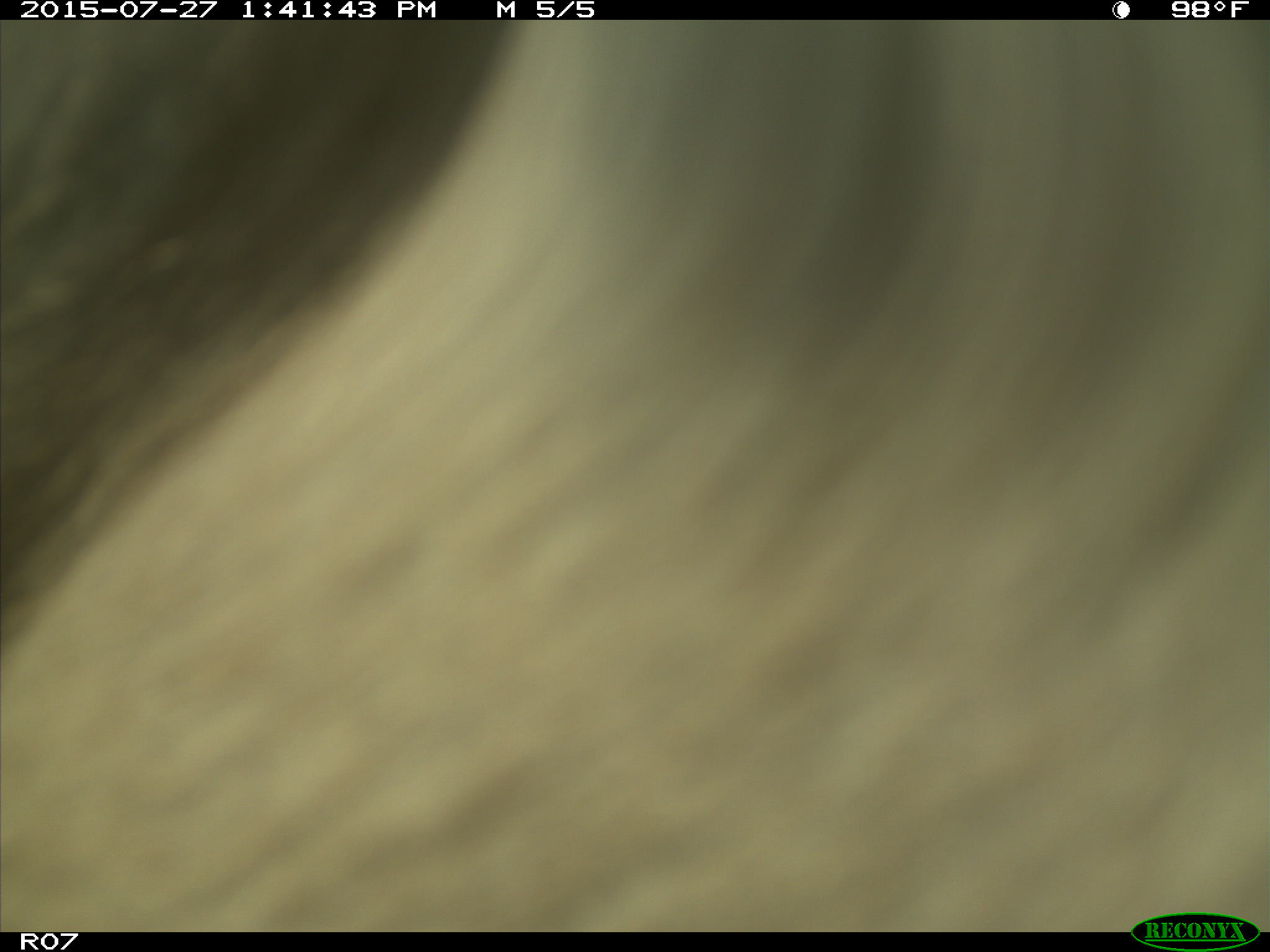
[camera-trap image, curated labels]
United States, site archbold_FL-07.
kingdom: Animalia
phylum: Chordata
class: Mammalia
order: Artiodactyla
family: Bovidae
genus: Bos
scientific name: Bos taurus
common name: domestic cow